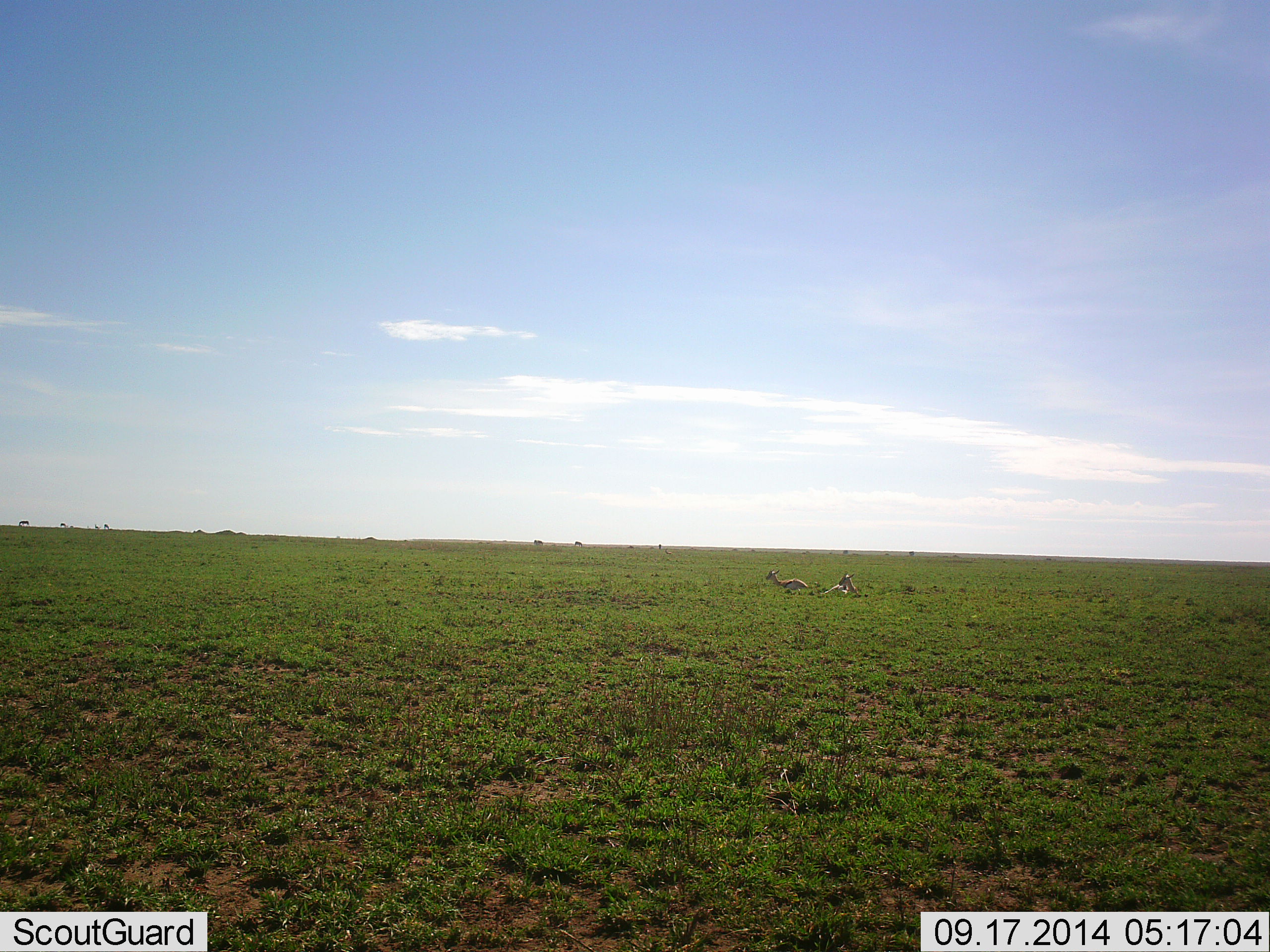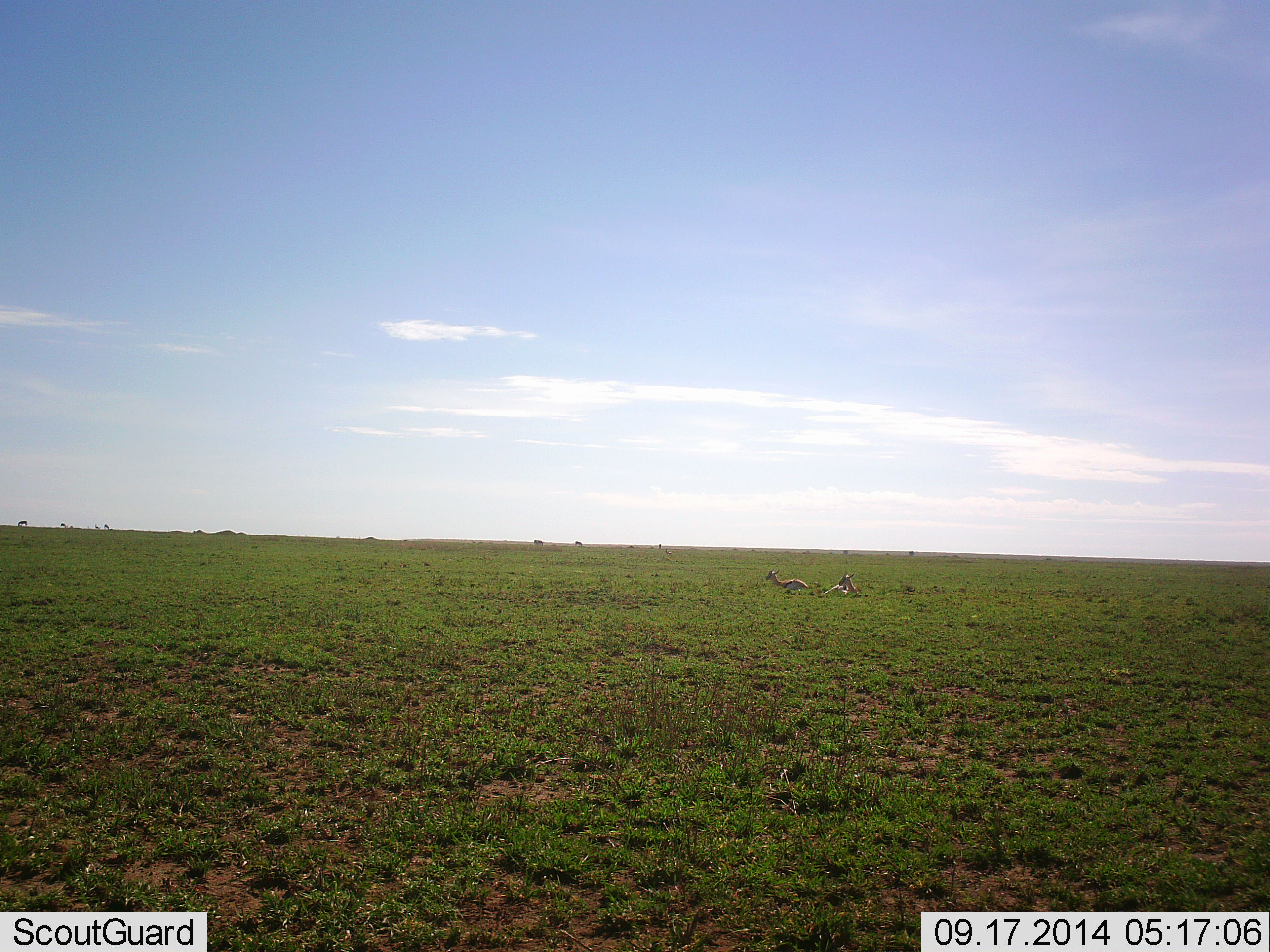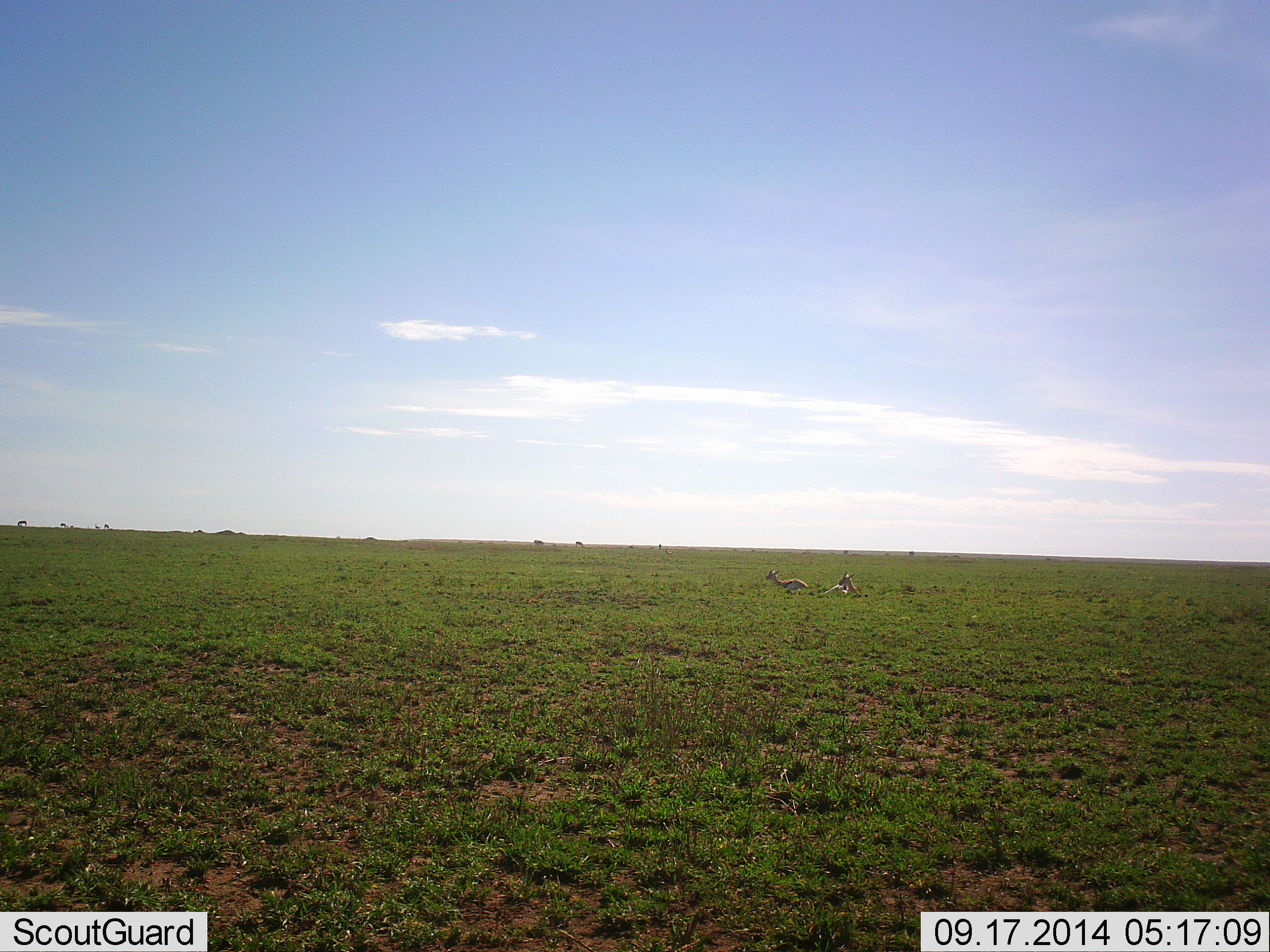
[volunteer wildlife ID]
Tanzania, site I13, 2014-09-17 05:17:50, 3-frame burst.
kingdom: Animalia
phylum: Chordata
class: Mammalia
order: Artiodactyla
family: Bovidae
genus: Eudorcas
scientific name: Eudorcas thomsonii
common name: thomson's gazelle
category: gazellethomsons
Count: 2.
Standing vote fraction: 30%.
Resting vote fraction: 90%.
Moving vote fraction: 0%.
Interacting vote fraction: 0%.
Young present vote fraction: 0%.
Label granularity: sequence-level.